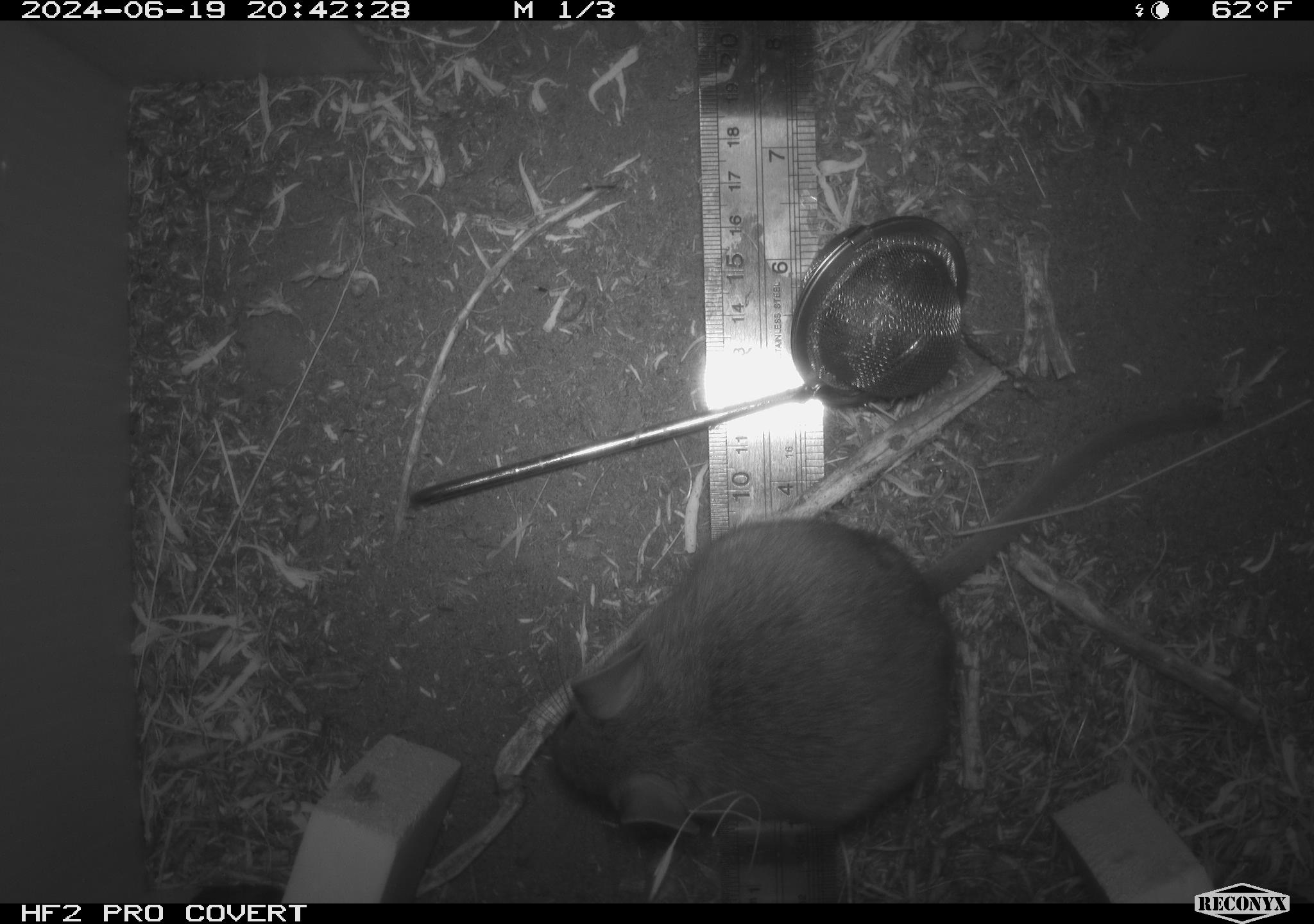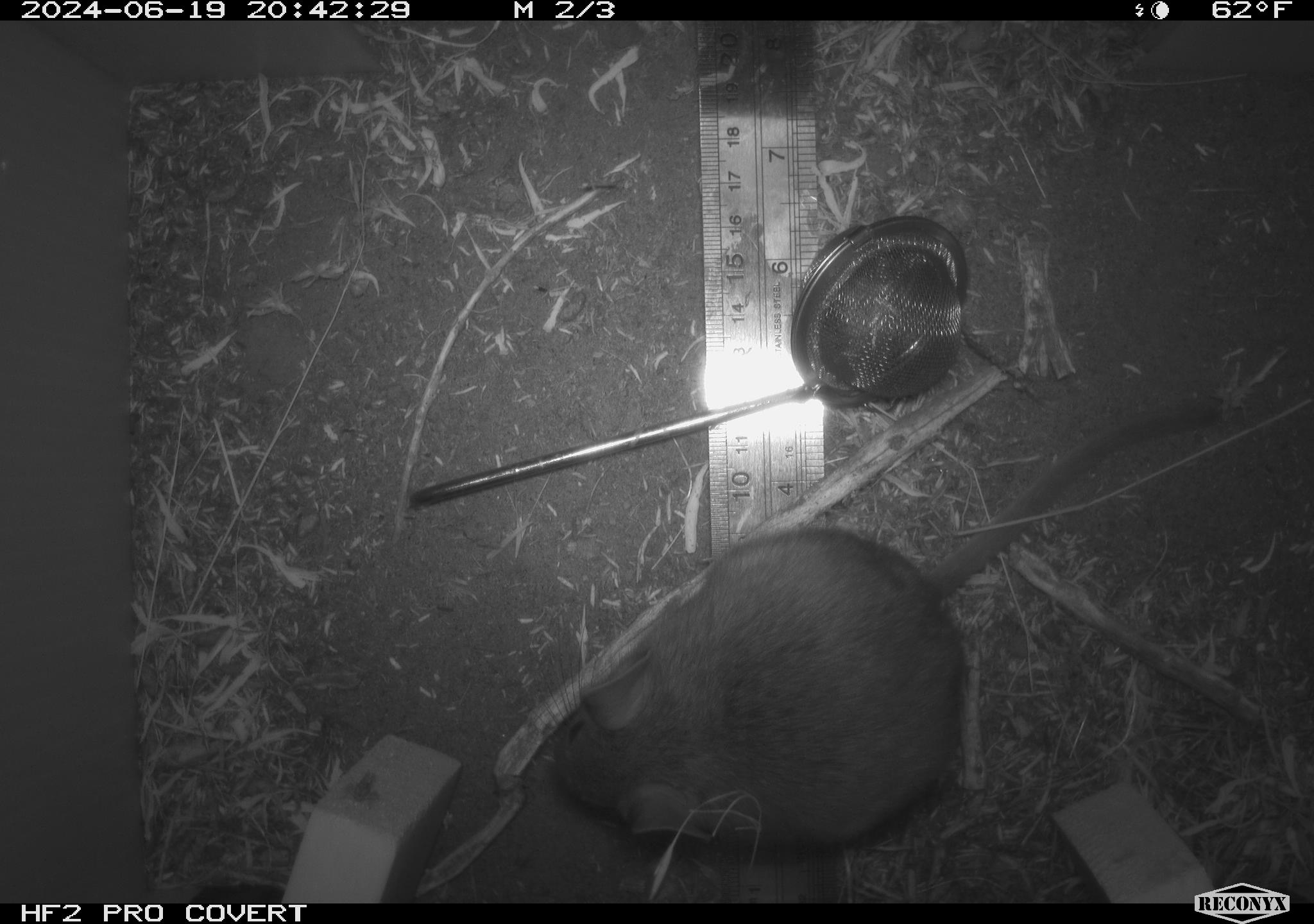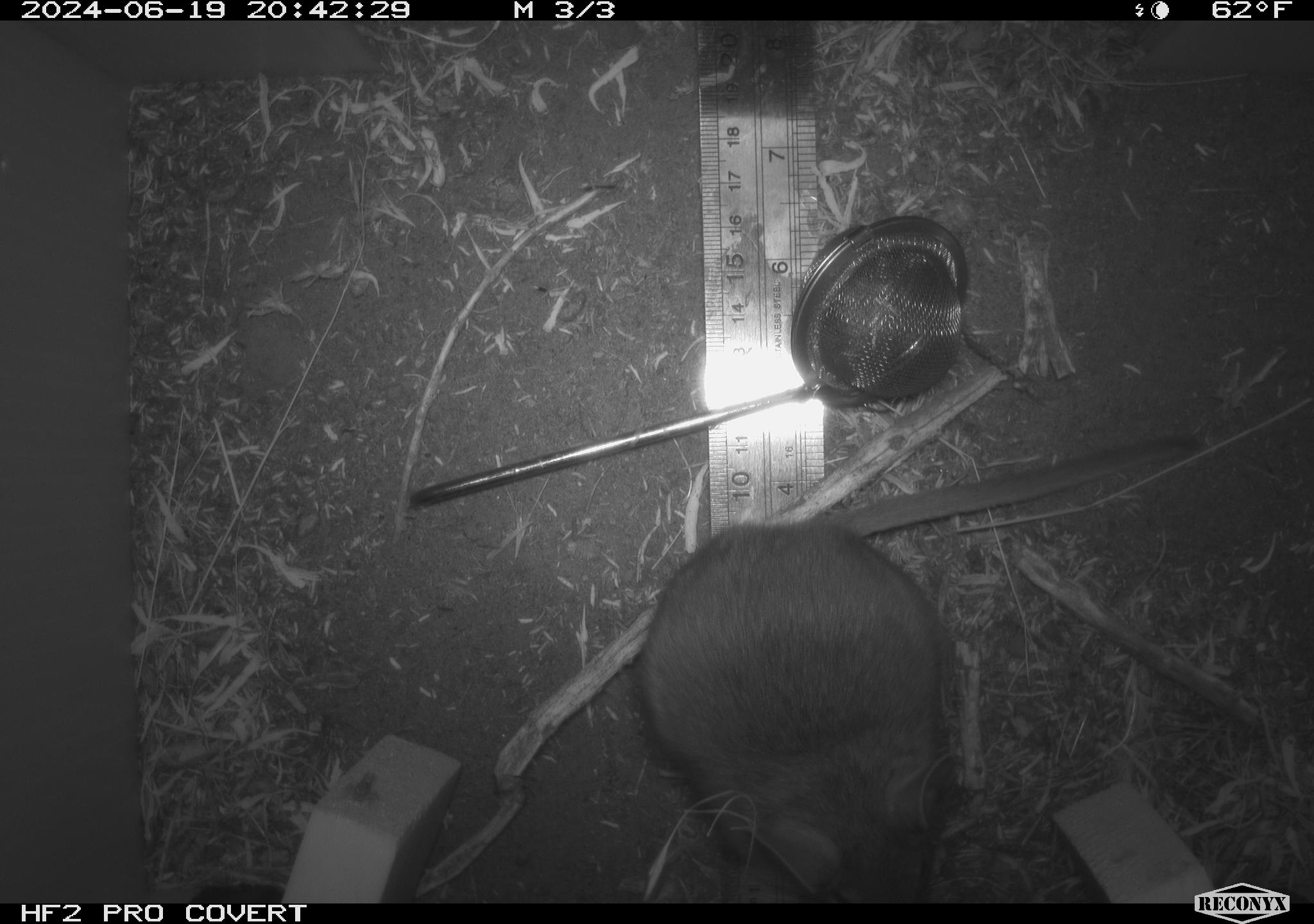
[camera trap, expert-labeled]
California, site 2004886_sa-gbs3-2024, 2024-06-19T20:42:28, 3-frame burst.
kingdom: Animalia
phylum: Chordata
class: Mammalia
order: Rodentia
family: Cricetidae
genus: Neotoma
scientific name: Neotoma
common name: pack rat or woodrat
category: neotoma species